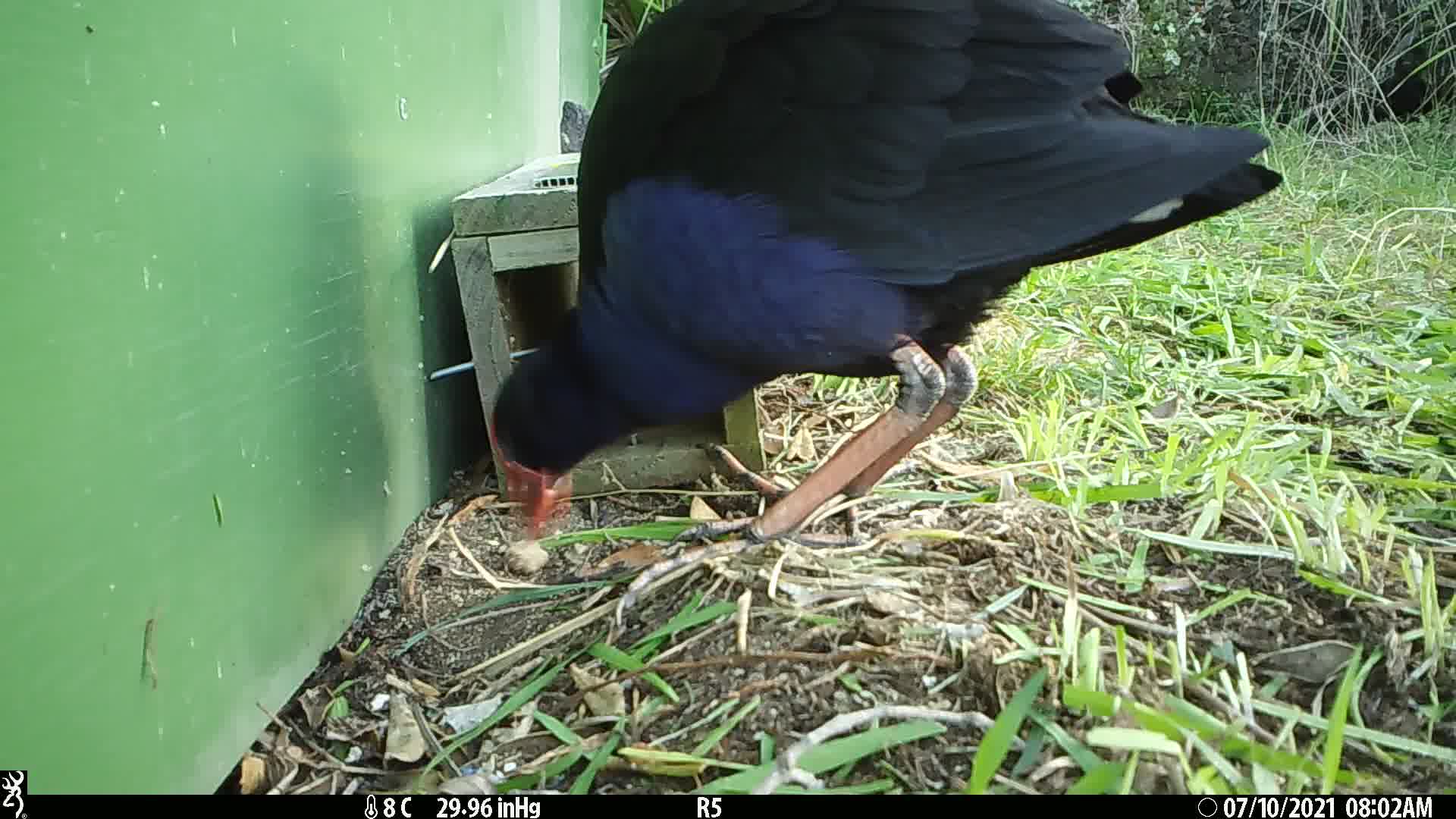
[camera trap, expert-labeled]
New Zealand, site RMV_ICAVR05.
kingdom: Animalia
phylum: Chordata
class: Aves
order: Gruiformes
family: Rallidae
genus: Porphyrio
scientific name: Porphyrio melanotus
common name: australasian swamphen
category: pukeko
Pukeko (australasian swamphen) (Porphyrio melanotus).